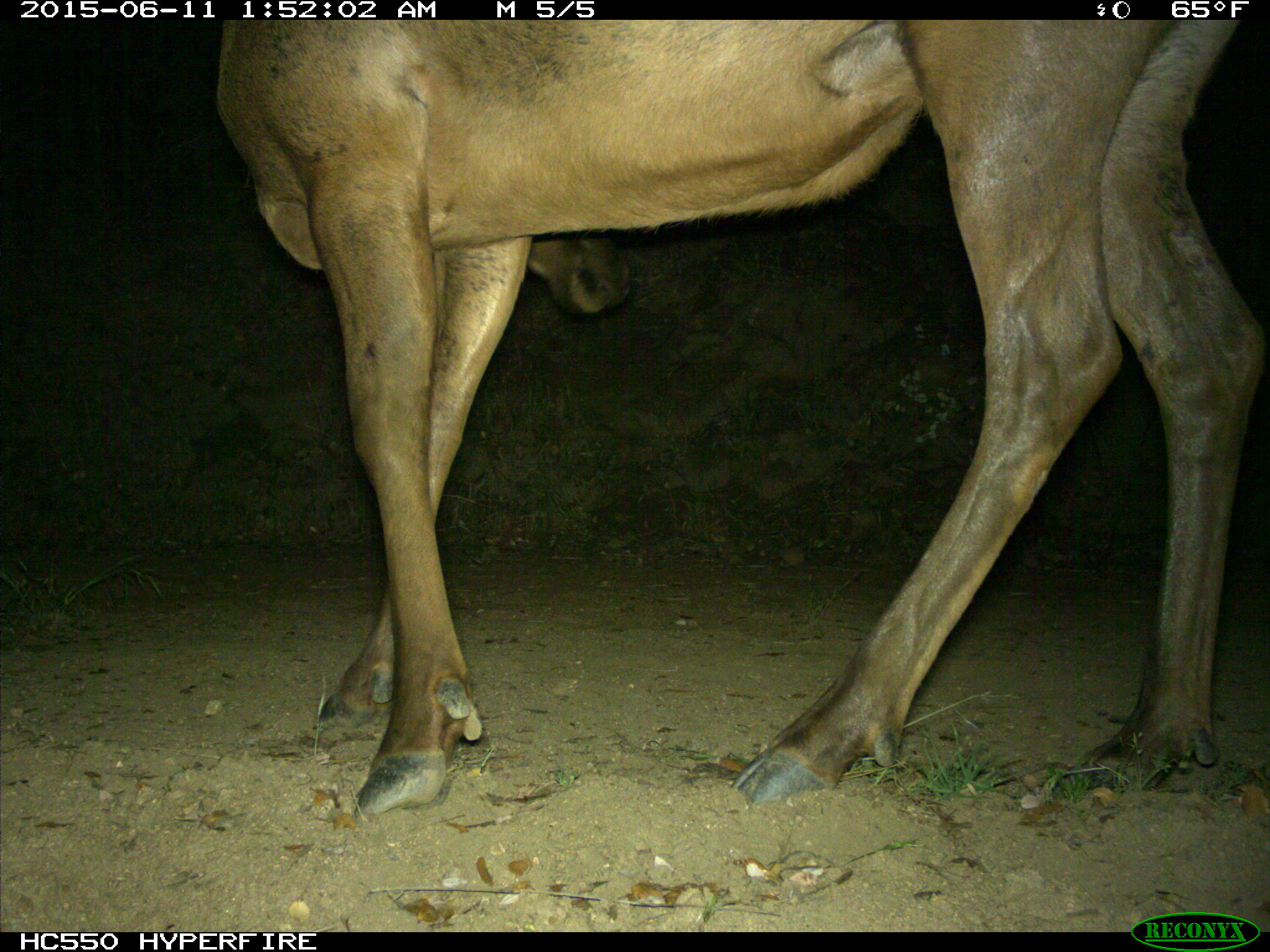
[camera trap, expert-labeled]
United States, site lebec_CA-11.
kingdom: Animalia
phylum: Chordata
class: Mammalia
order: Artiodactyla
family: Cervidae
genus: Cervus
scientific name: Cervus canadensis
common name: elk